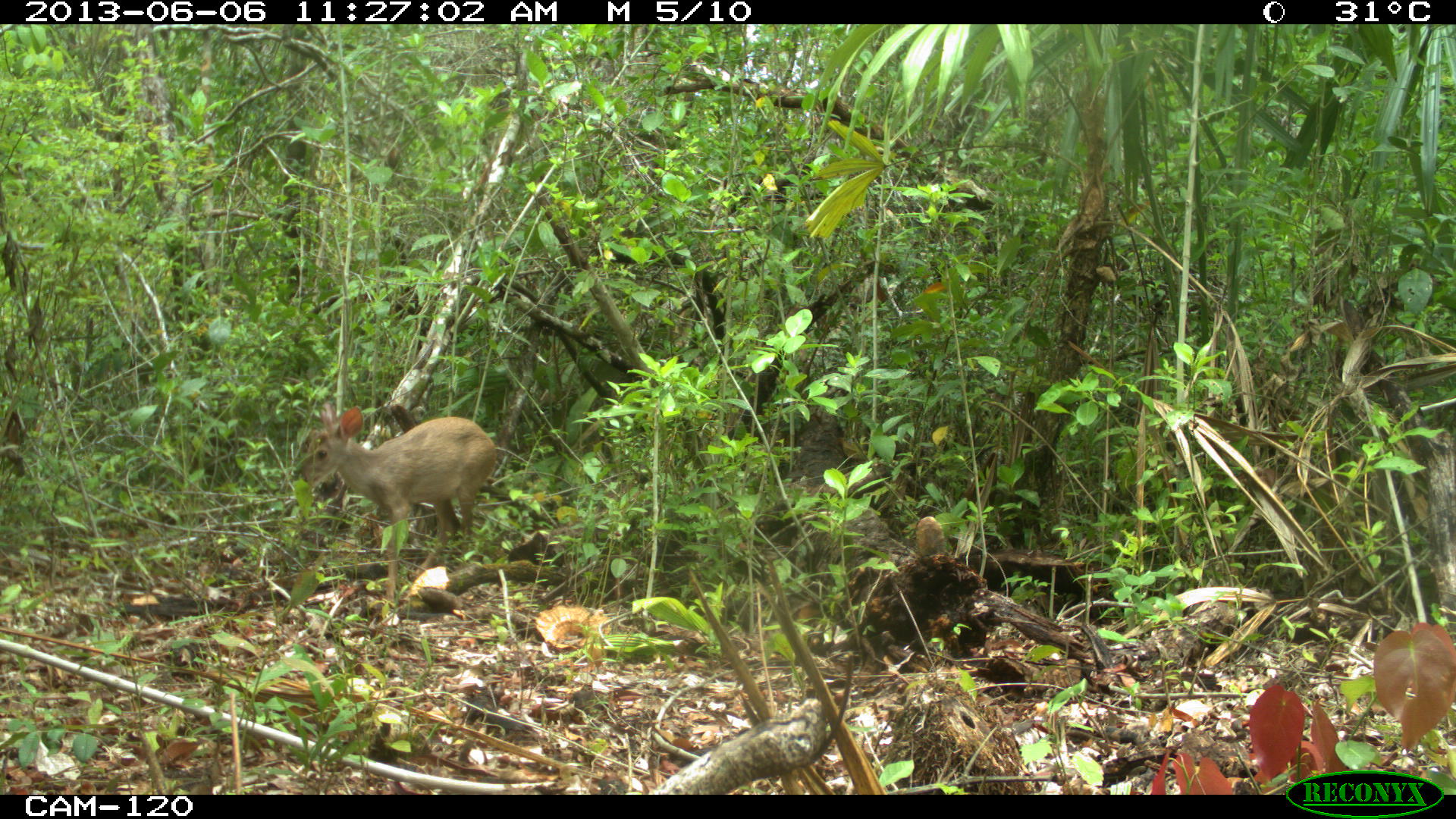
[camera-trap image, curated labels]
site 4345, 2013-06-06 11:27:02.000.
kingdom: Animalia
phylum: Chordata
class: Mammalia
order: Artiodactyla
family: Cervidae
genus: Odocoileus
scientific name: Odocoileus pandora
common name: yucatán brown brocket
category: mazama pandora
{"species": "mazama pandora (yucatán brown brocket) (Odocoileus pandora)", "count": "1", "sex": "female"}